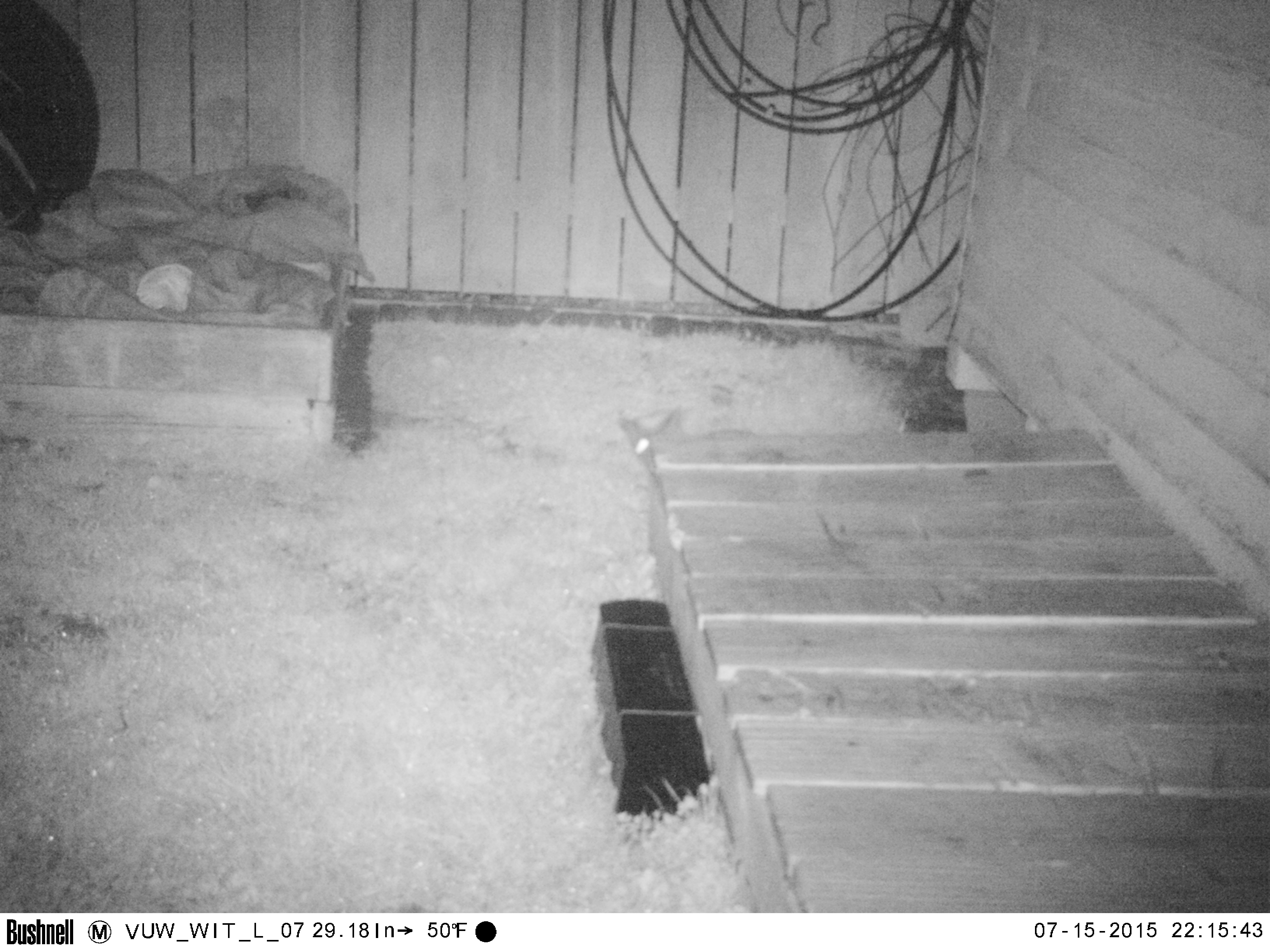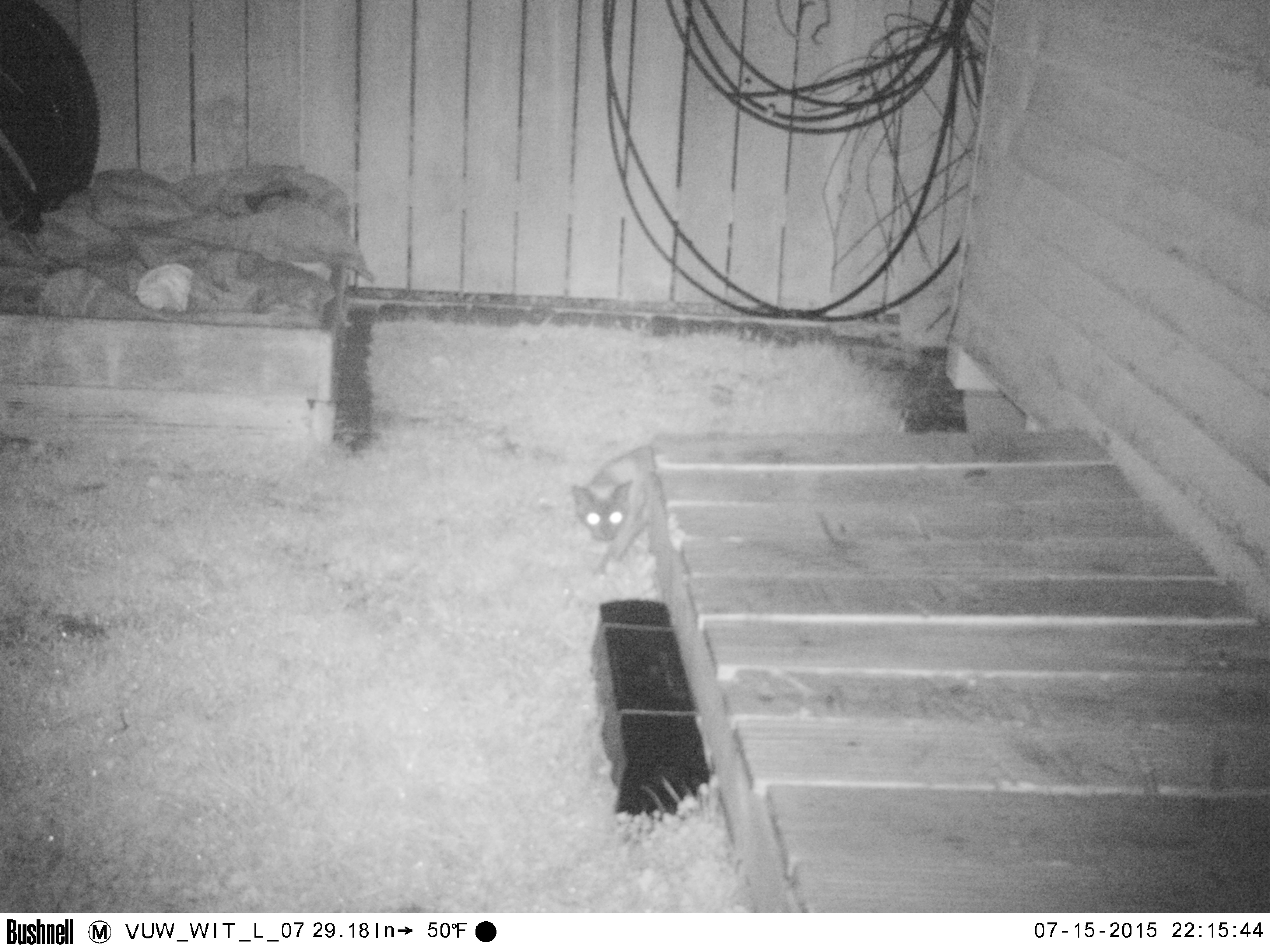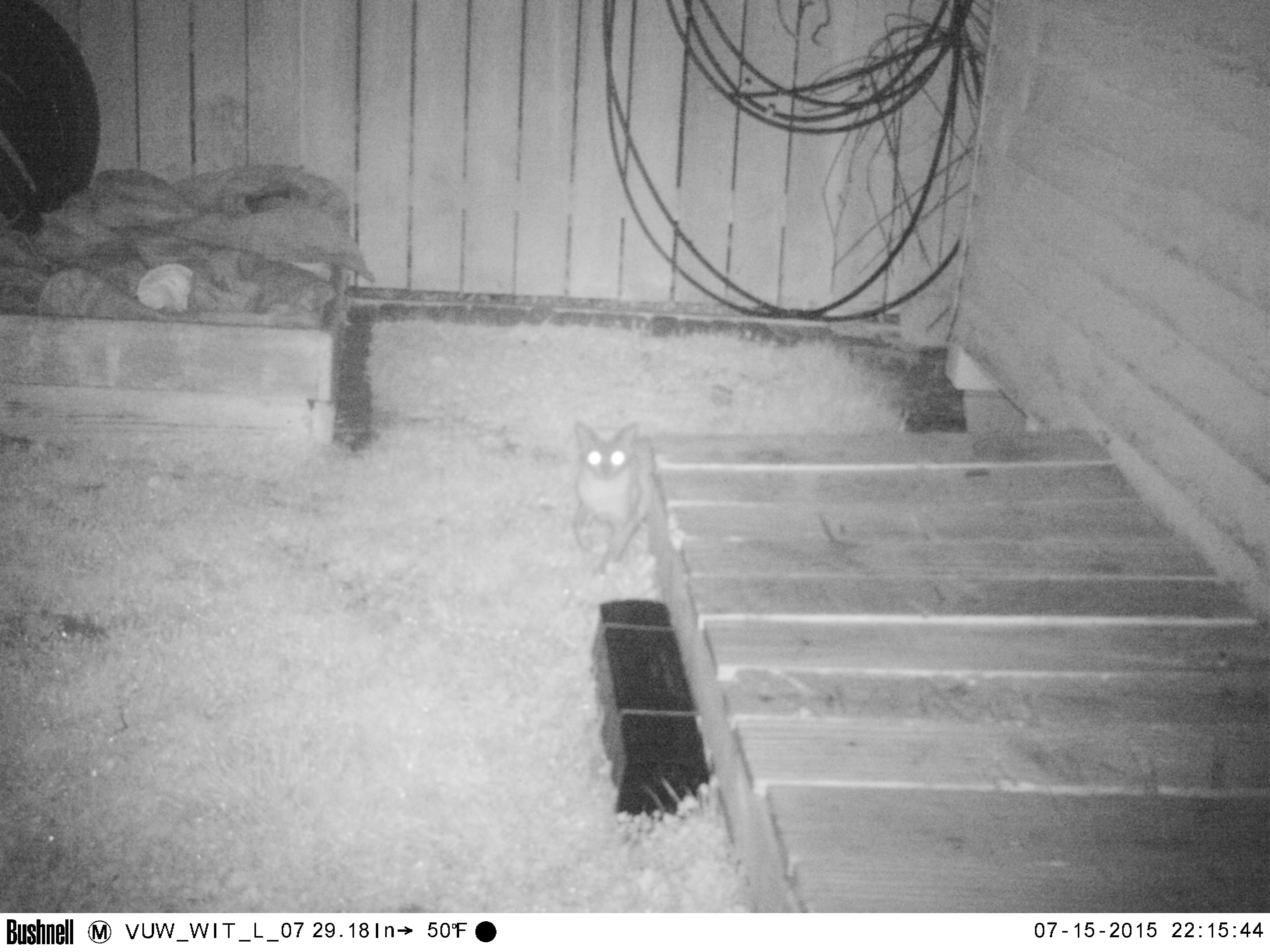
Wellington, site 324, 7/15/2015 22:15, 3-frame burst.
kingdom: Animalia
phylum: Chordata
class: Mammalia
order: Carnivora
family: Felidae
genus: Felis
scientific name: Felis catus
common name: cat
Cat (Felis catus).